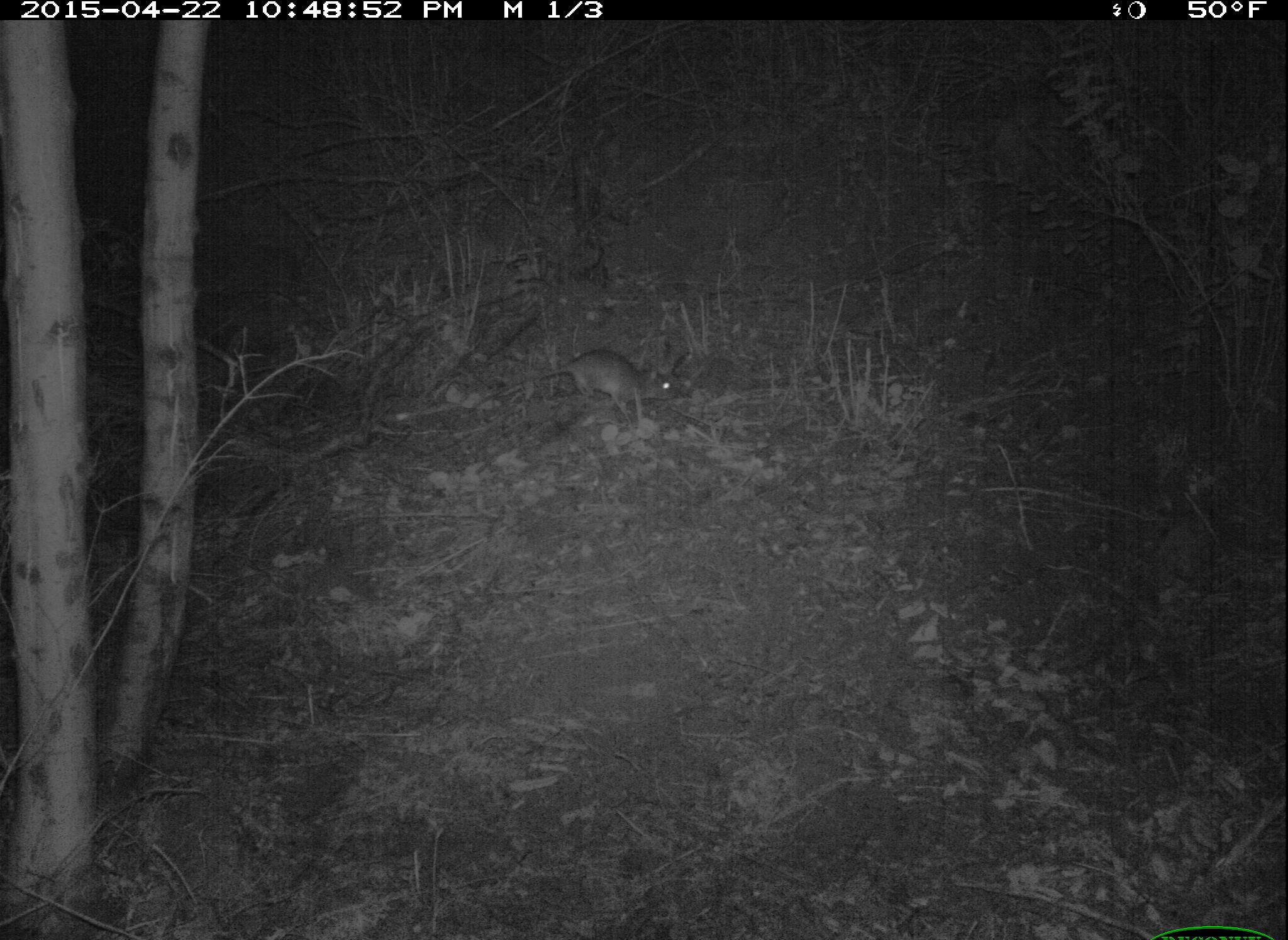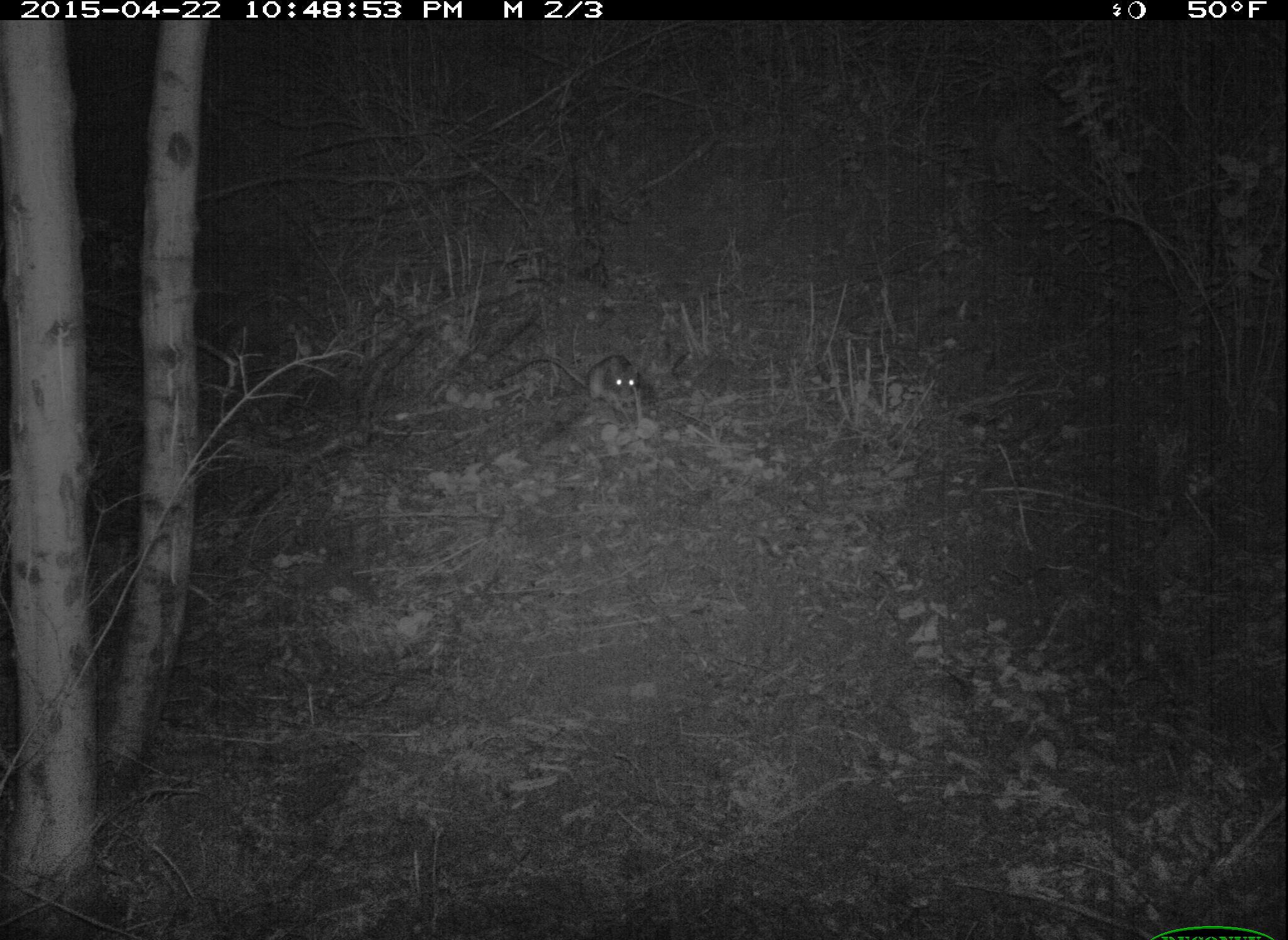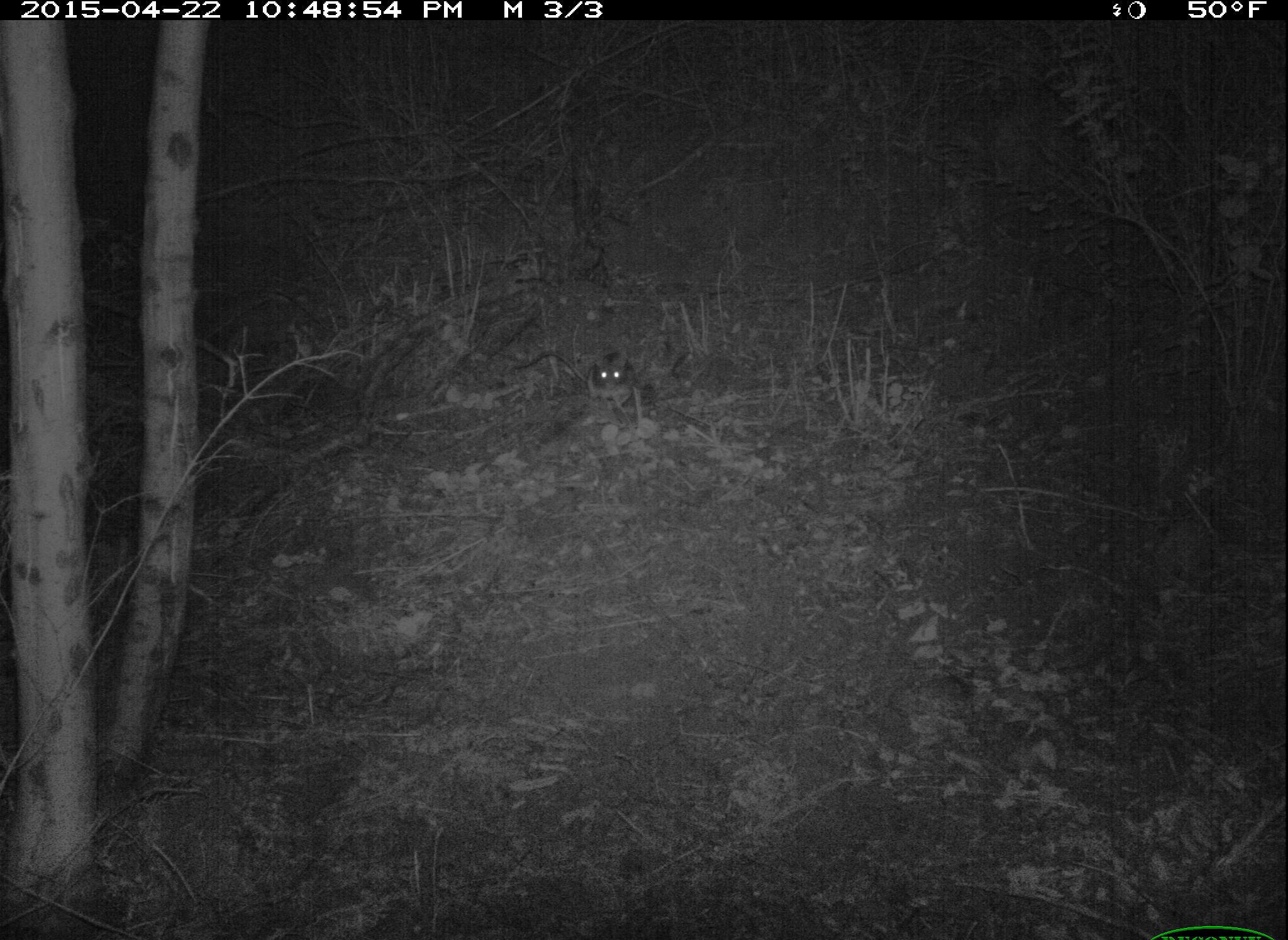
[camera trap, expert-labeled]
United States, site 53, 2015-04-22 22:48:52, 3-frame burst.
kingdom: Animalia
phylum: Chordata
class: Mammalia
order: Rodentia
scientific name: Rodentia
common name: rodent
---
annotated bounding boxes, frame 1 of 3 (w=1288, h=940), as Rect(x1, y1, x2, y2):
rodent: Rect(468, 347, 680, 425)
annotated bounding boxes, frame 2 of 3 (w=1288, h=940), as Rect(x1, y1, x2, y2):
rodent: Rect(496, 352, 645, 413)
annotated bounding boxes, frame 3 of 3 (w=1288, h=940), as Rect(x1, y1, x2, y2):
rodent: Rect(513, 350, 636, 410)